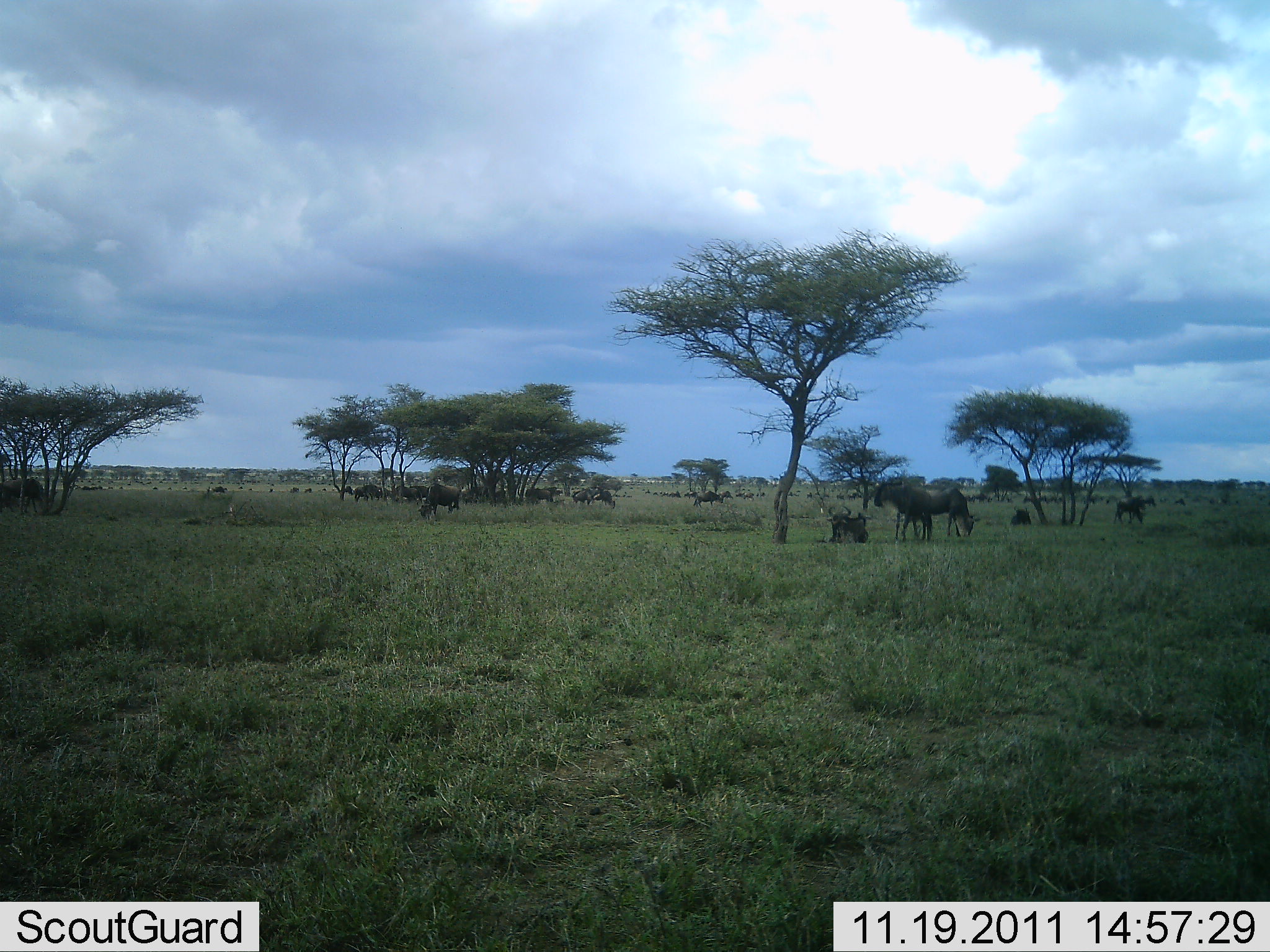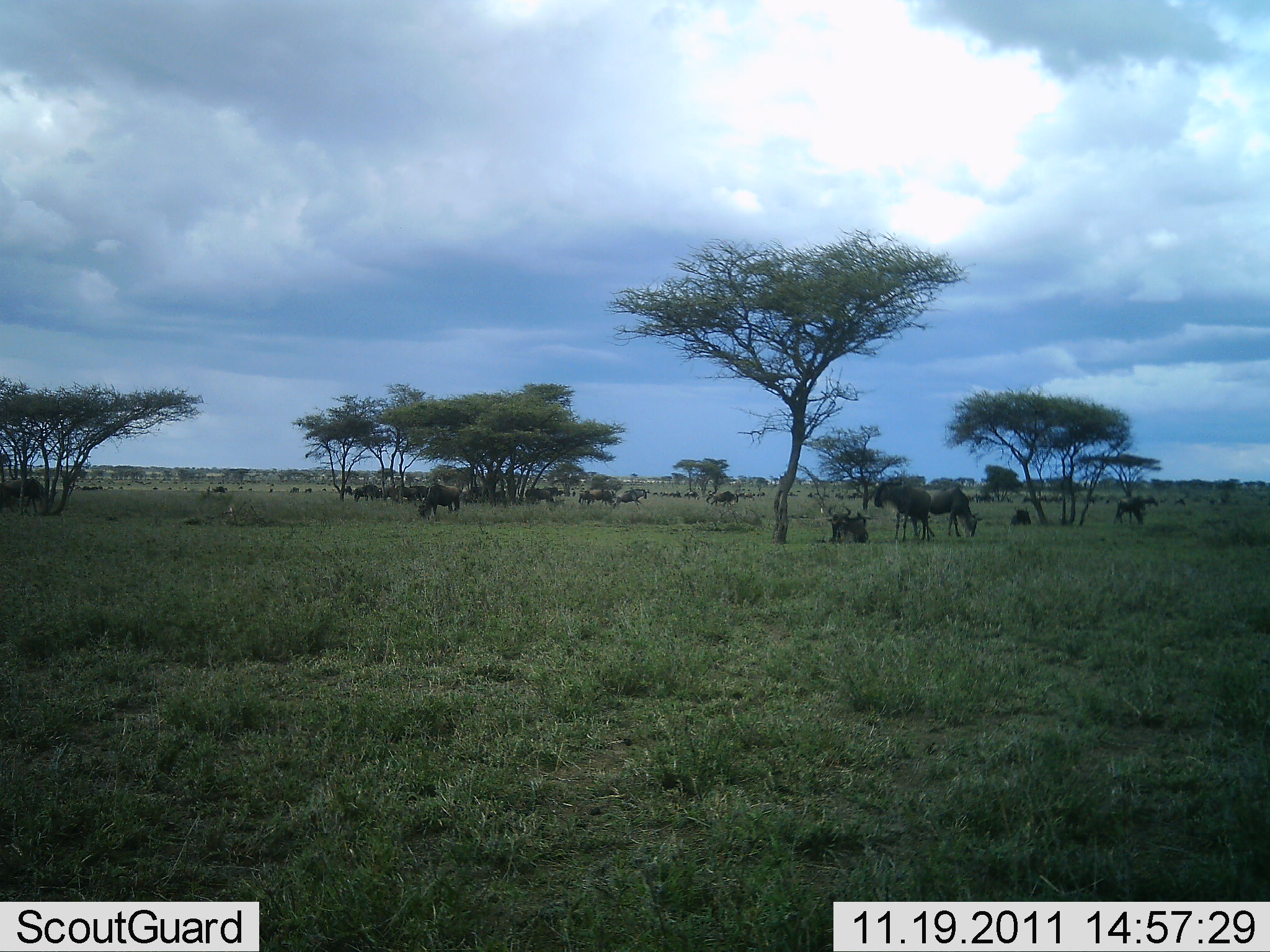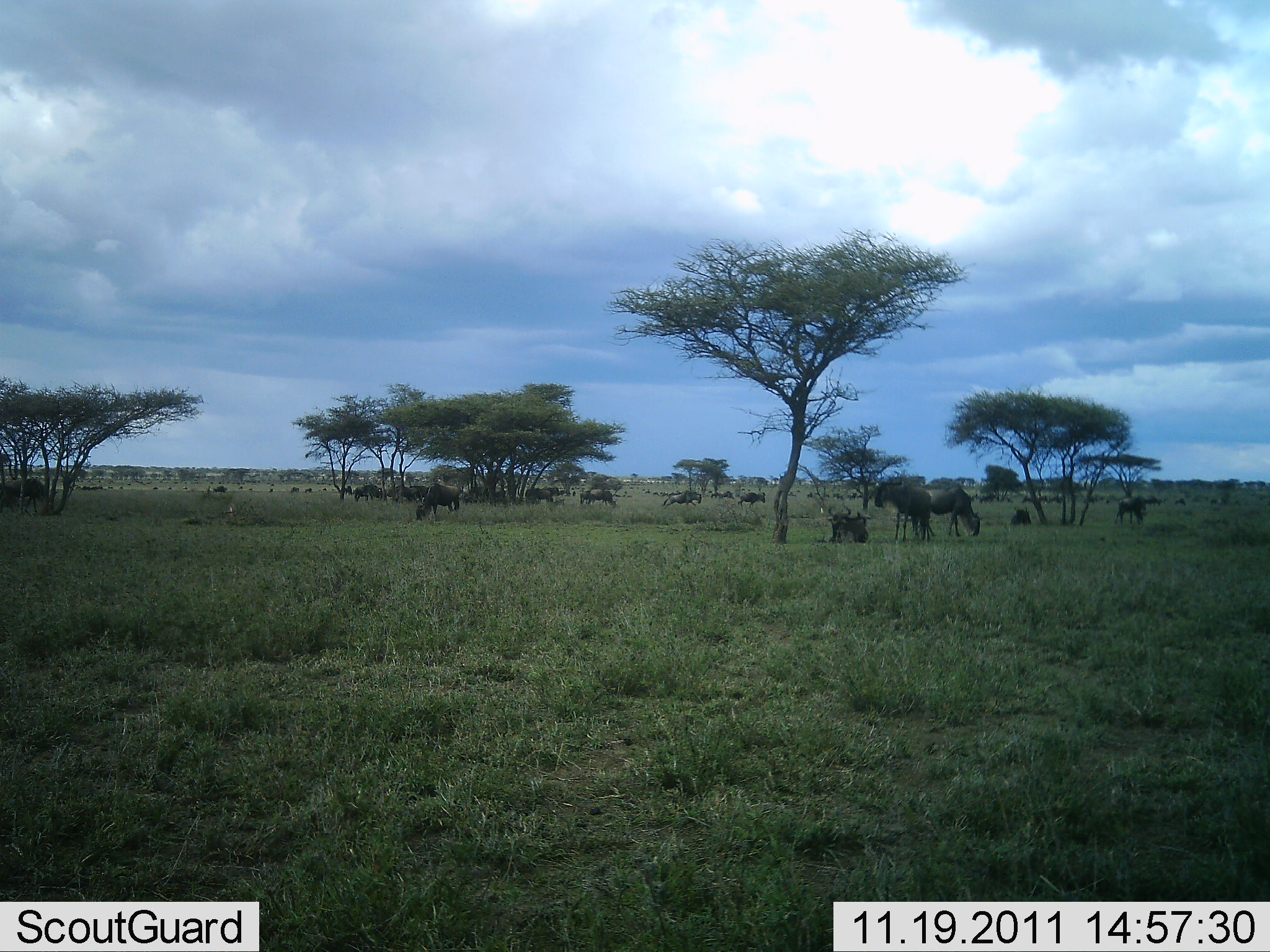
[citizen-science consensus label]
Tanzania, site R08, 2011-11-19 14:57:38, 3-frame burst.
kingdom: Animalia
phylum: Chordata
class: Mammalia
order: Artiodactyla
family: Bovidae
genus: Connochaetes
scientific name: Connochaetes taurinus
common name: blue wildebeest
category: wildebeest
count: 11-50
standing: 50%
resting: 42%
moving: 17%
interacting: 0%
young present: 8%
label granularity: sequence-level